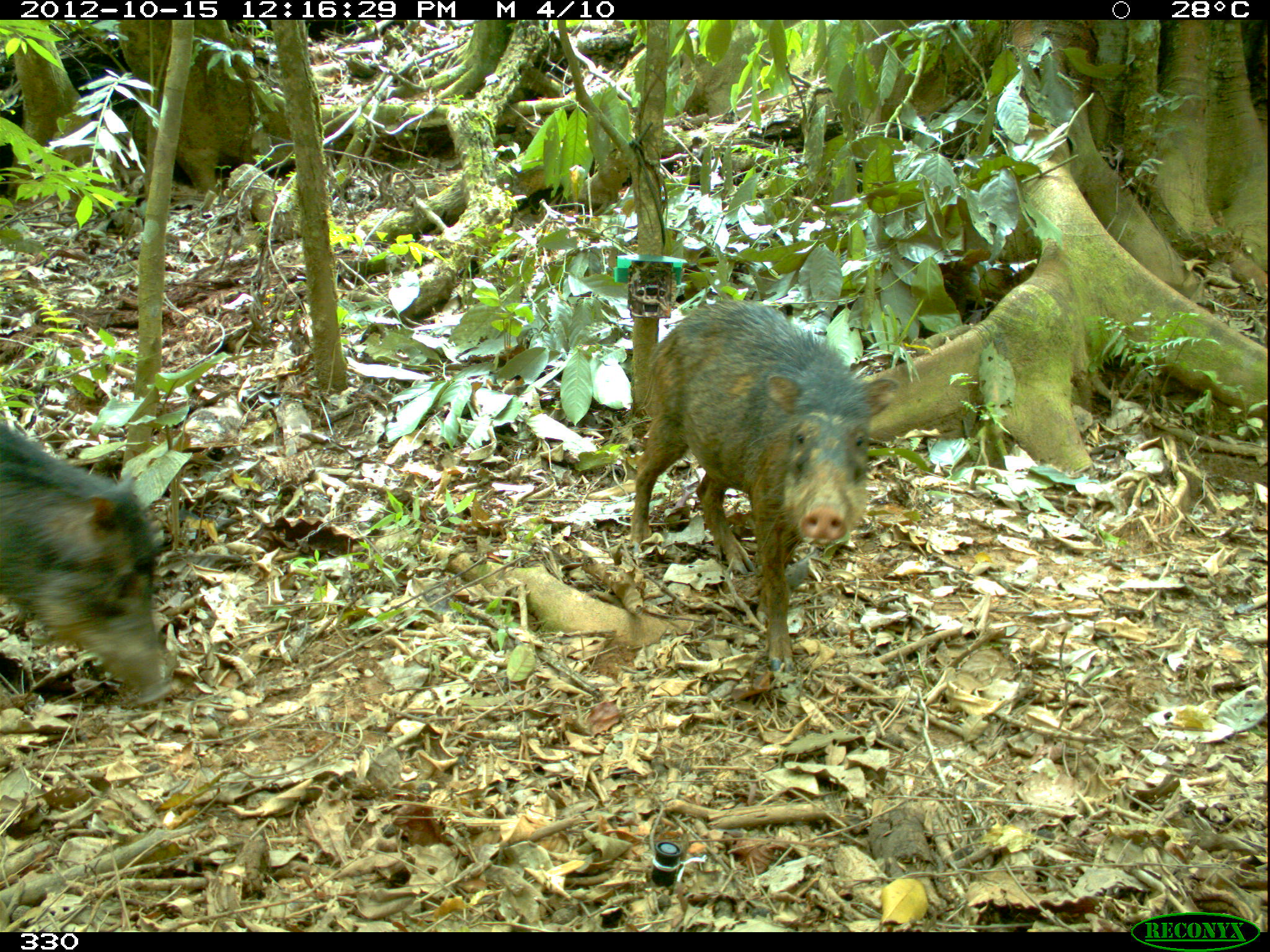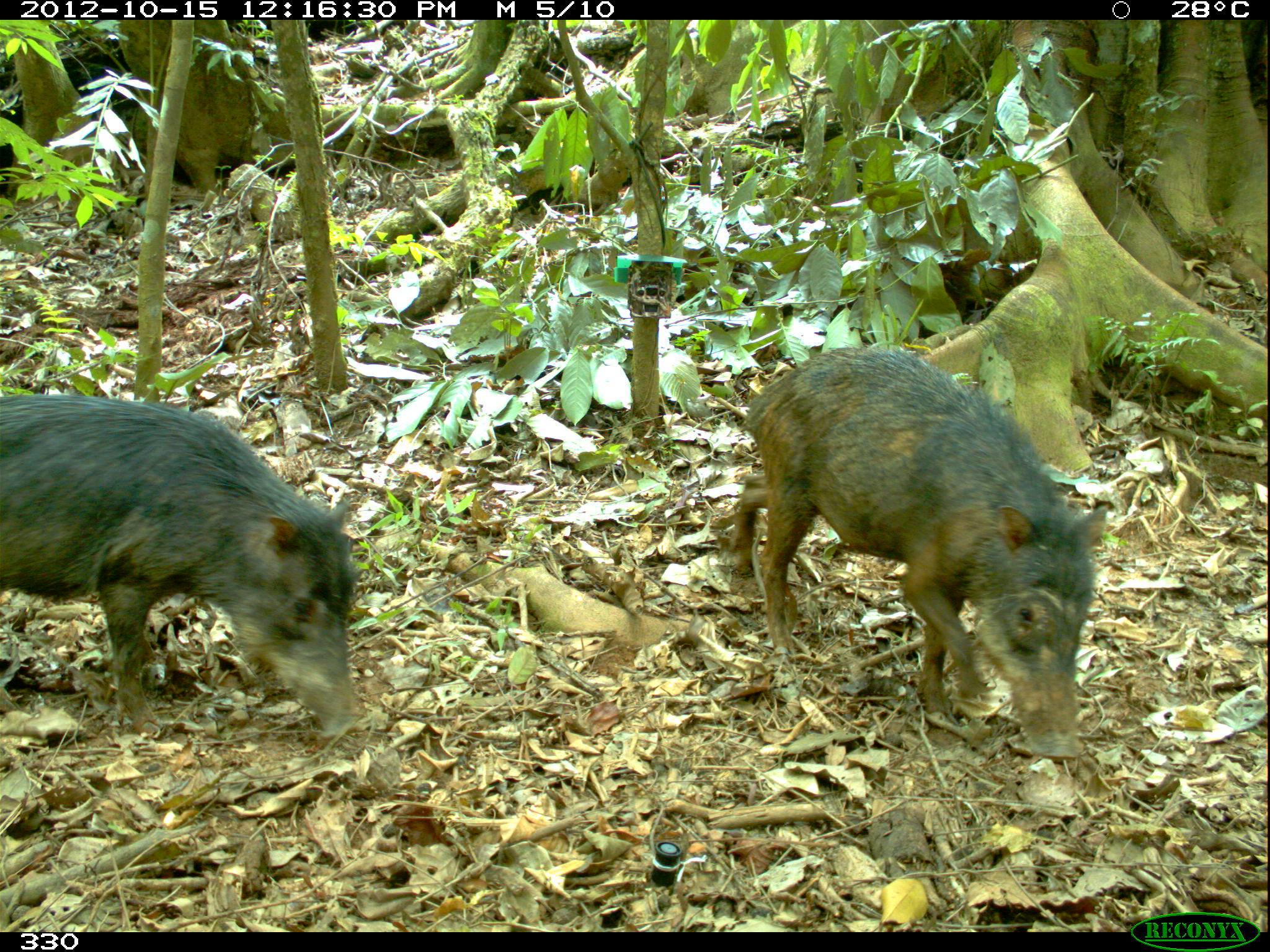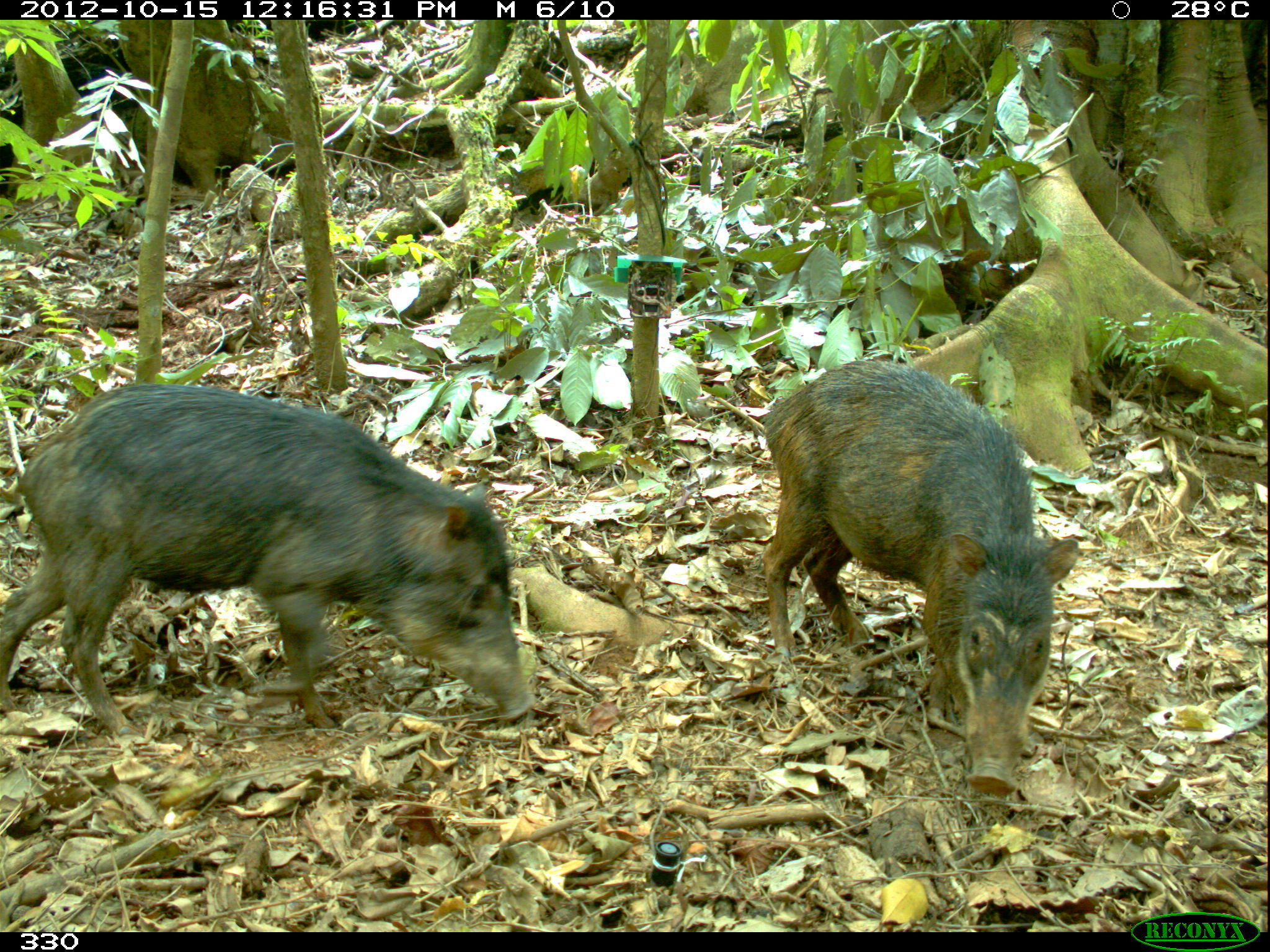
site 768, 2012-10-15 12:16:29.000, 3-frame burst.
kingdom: Animalia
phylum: Chordata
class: Mammalia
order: Artiodactyla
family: Tayassuidae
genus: Tayassu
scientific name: Tayassu pecari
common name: white-lipped peccary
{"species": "Tayassu pecari (white-lipped peccary)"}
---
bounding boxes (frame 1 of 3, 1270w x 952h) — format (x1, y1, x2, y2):
tayassu pecari: (630, 298, 899, 673); (0, 424, 174, 705)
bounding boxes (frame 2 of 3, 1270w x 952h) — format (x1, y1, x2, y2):
tayassu pecari: (730, 347, 1106, 760); (1, 392, 358, 738)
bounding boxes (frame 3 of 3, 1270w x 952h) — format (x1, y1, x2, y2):
tayassu pecari: (0, 382, 535, 734); (761, 358, 1080, 795)